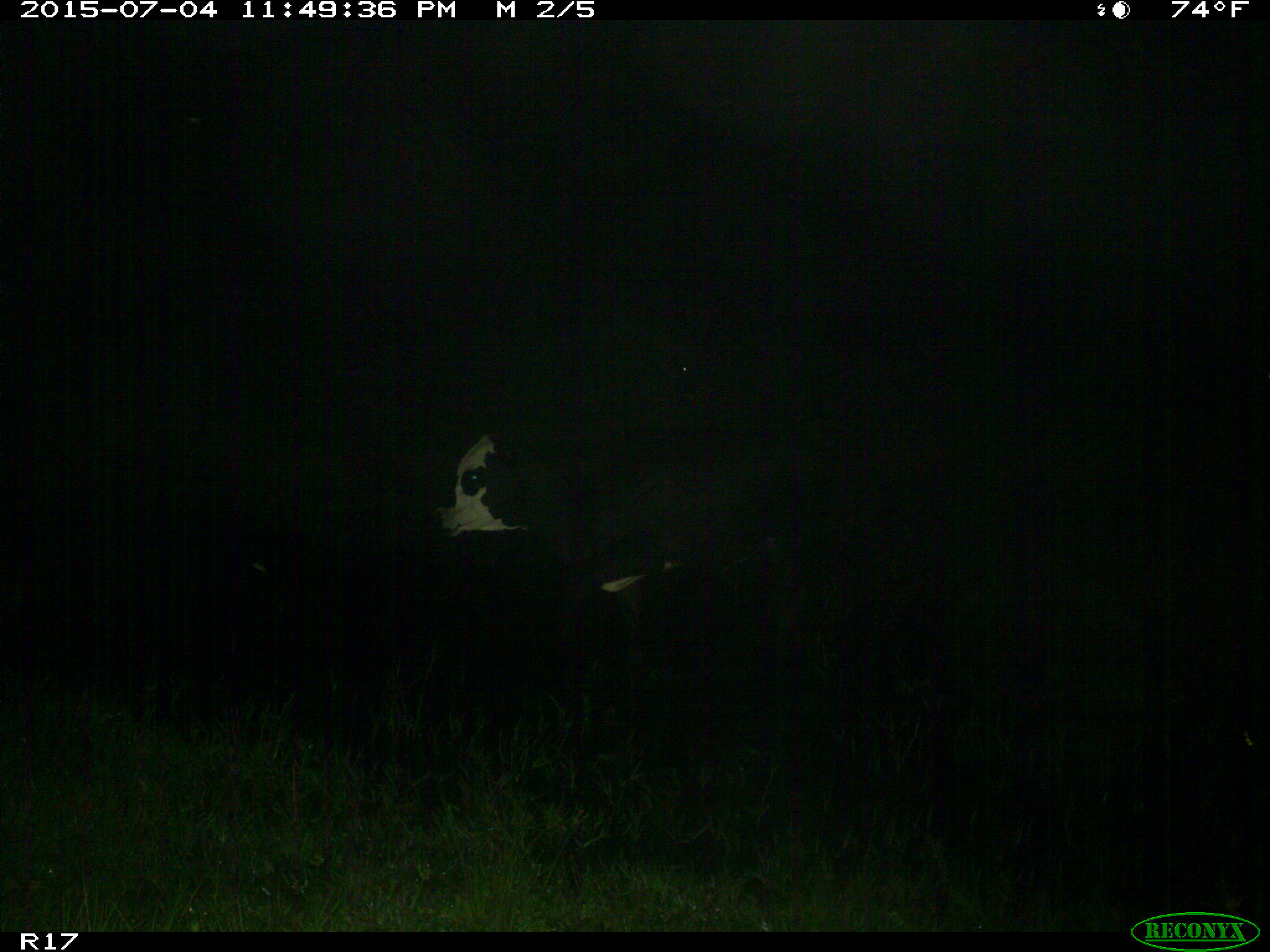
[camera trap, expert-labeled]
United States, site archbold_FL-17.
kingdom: Animalia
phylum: Chordata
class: Mammalia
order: Artiodactyla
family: Bovidae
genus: Bos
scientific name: Bos taurus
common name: domestic cow